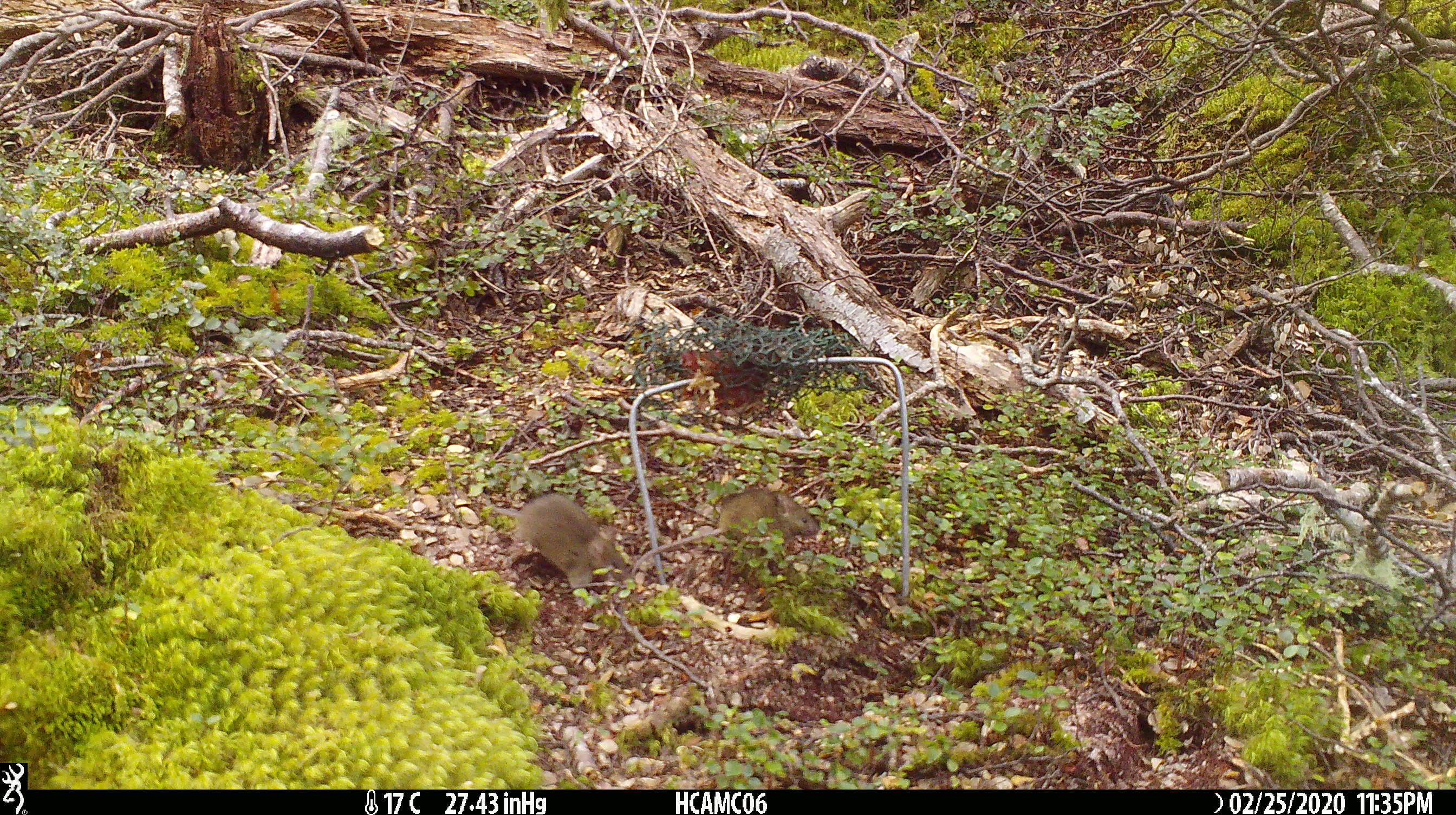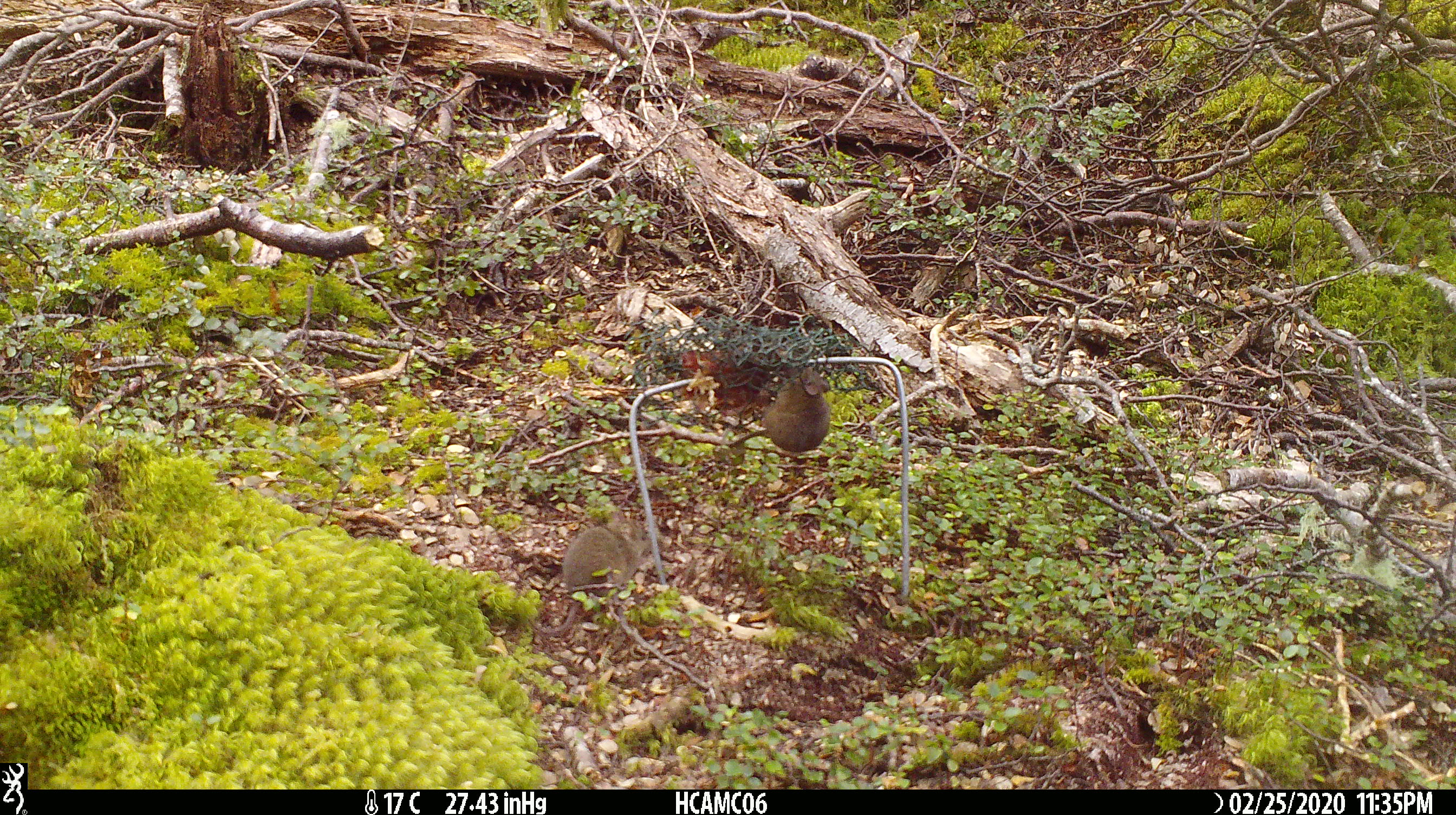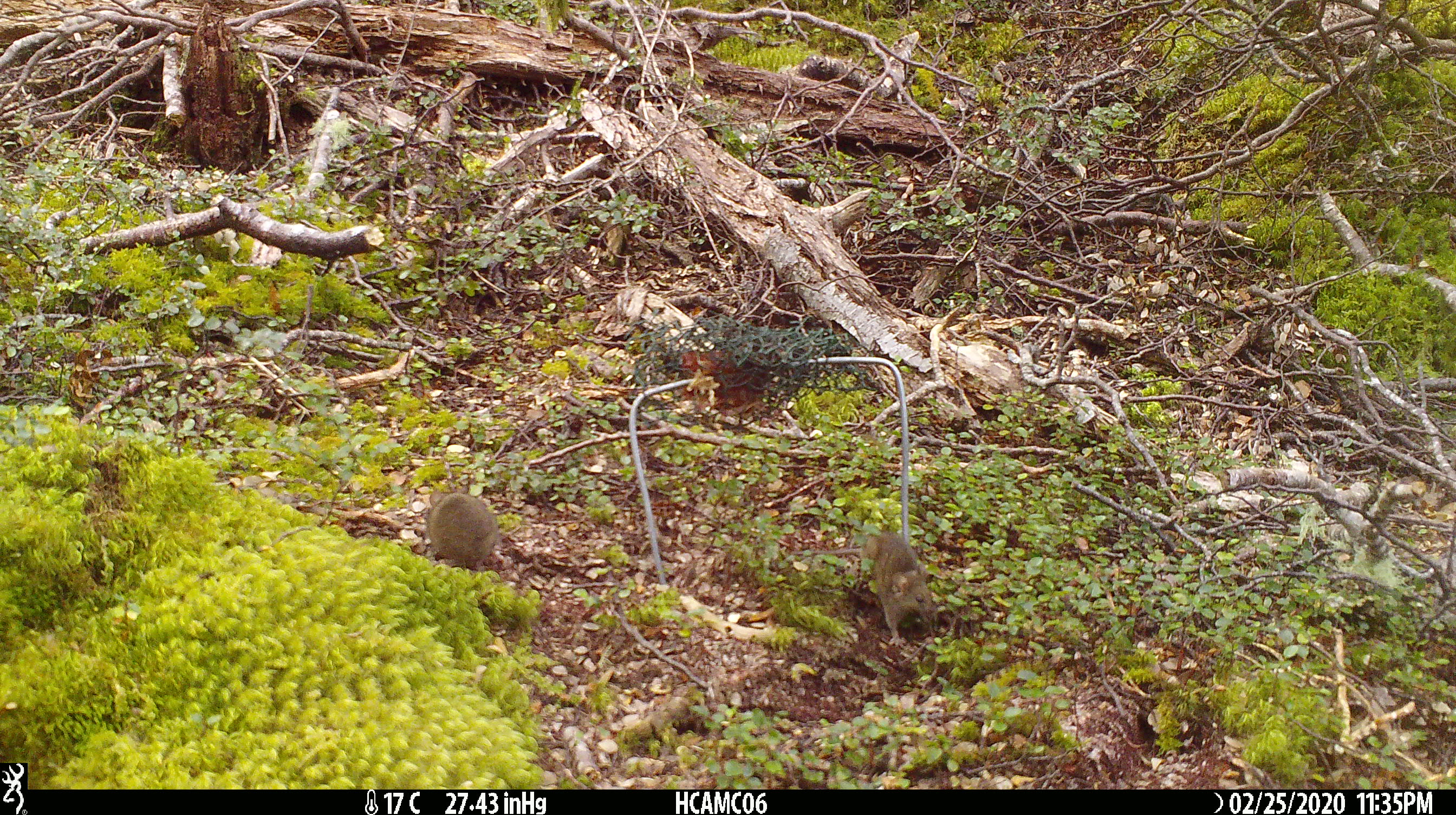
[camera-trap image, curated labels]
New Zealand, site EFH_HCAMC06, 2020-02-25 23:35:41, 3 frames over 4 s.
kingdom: Animalia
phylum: Chordata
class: Mammalia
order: Rodentia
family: Muridae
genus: Mus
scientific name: Mus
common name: mouse